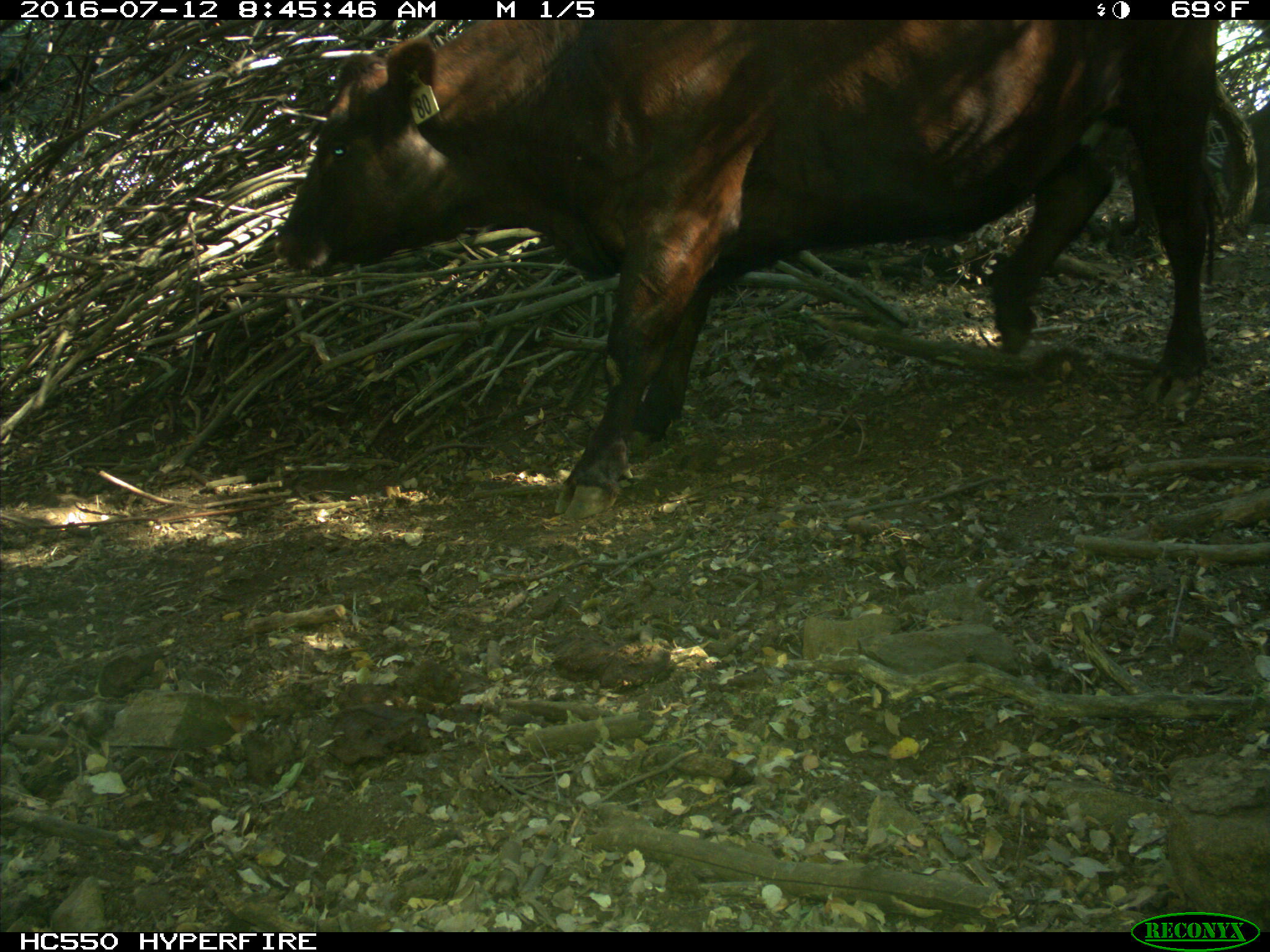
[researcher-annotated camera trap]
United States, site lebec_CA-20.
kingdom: Animalia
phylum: Chordata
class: Mammalia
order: Artiodactyla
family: Bovidae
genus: Bos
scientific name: Bos taurus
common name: domestic cow